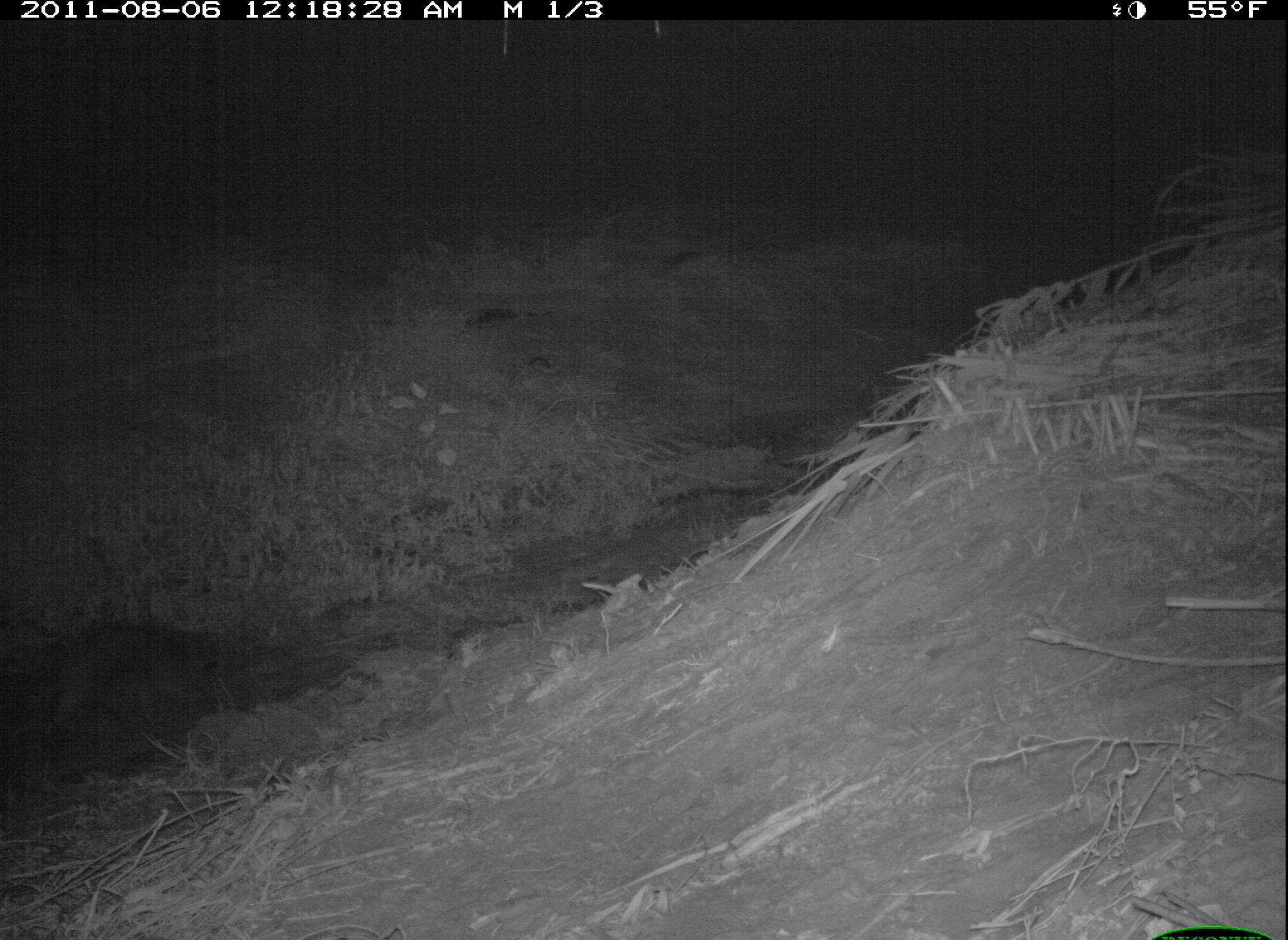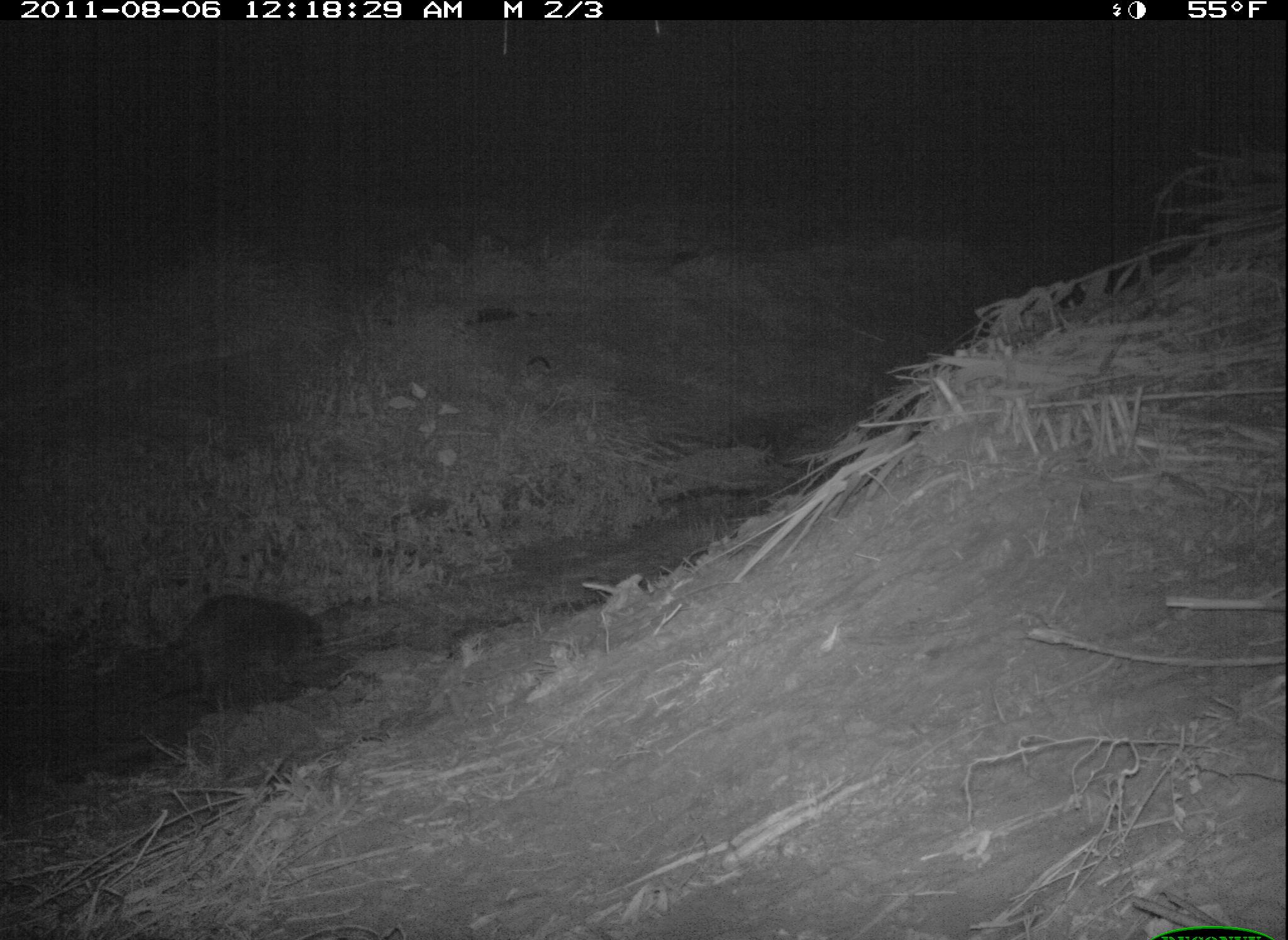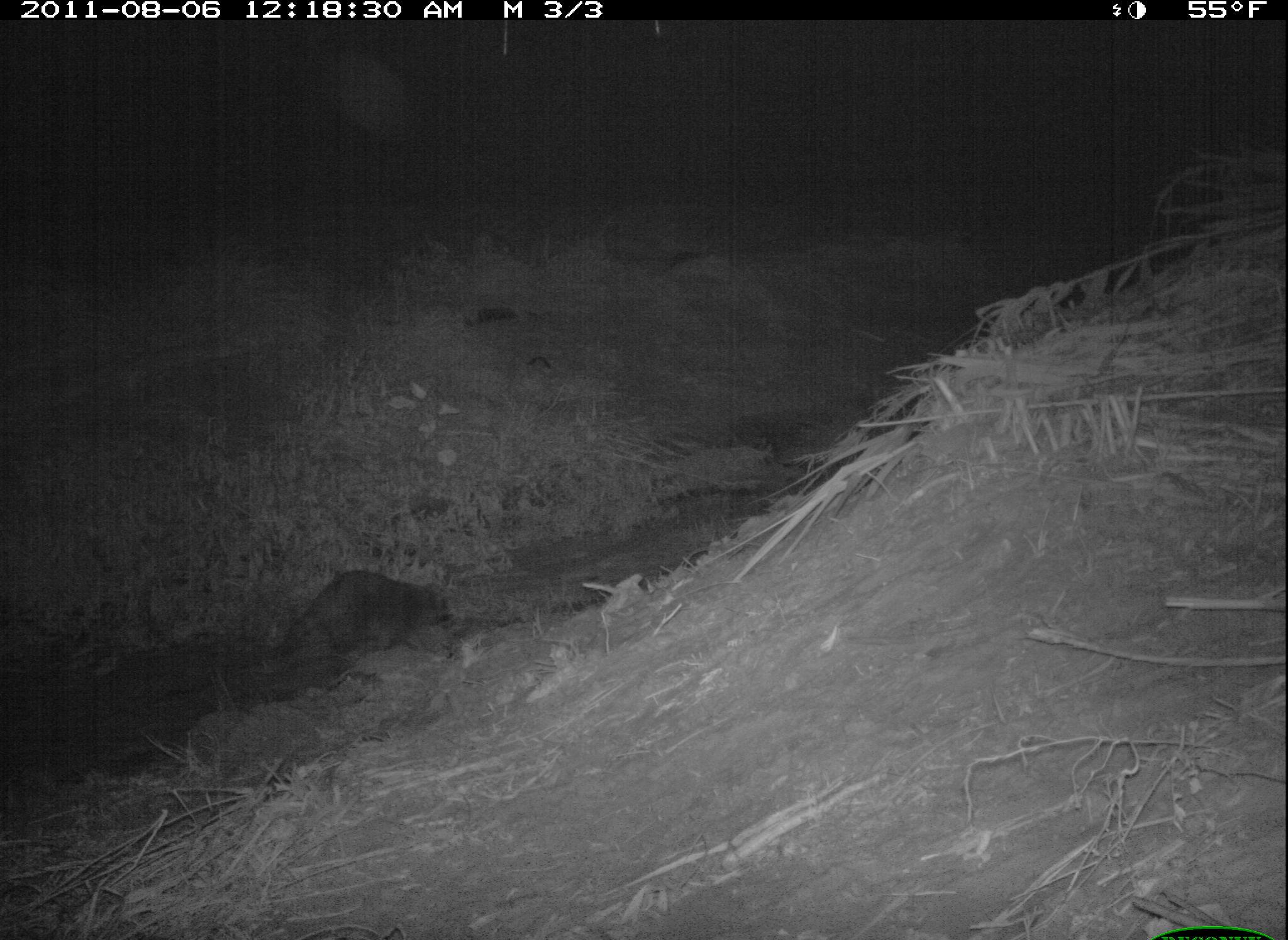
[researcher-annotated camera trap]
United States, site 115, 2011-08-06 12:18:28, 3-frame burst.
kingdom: Animalia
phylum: Chordata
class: Mammalia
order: Carnivora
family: Procyonidae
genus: Procyon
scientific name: Procyon lotor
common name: raccoon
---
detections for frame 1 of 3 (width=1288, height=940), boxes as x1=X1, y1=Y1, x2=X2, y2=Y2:
raccoon: x1=40, y1=610, x2=237, y2=751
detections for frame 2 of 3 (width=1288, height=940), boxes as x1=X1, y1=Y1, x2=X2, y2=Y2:
raccoon: x1=129, y1=575, x2=345, y2=725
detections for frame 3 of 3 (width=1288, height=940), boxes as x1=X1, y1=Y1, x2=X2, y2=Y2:
raccoon: x1=242, y1=540, x2=489, y2=688